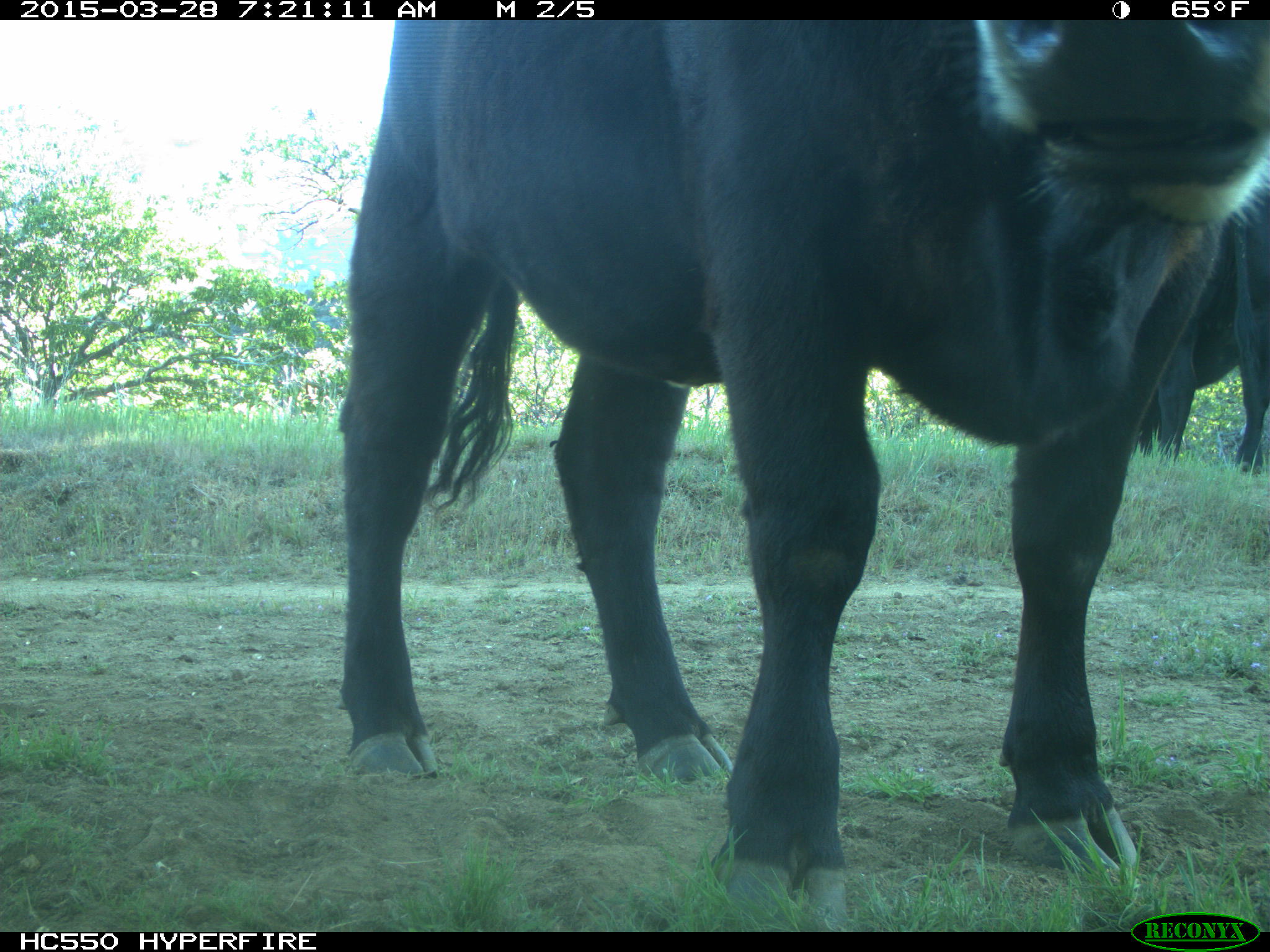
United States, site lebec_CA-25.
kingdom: Animalia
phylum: Chordata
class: Mammalia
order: Artiodactyla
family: Bovidae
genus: Bos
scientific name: Bos taurus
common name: domestic cow